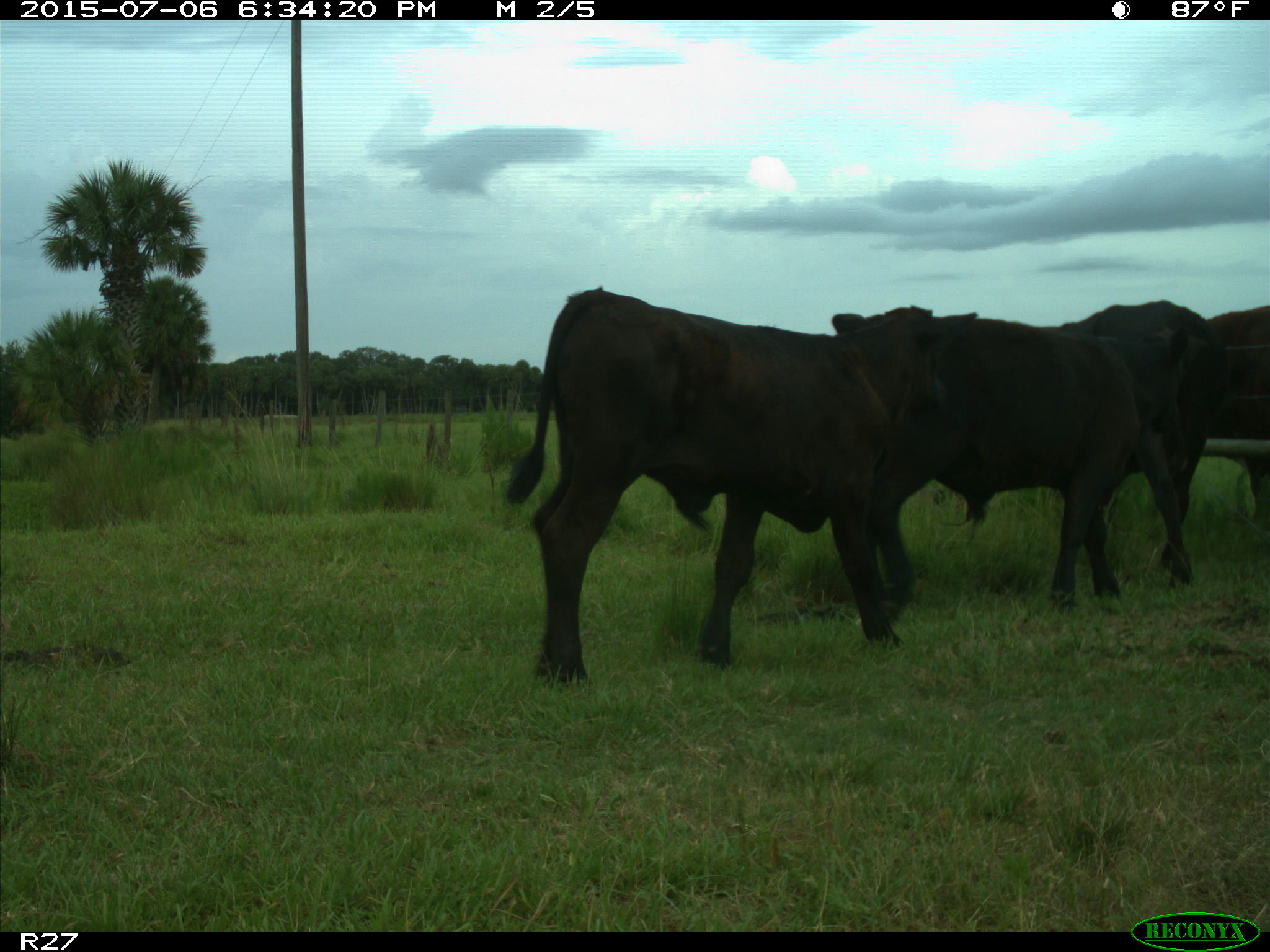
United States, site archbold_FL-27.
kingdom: Animalia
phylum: Chordata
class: Mammalia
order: Artiodactyla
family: Bovidae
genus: Bos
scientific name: Bos taurus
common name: domestic cow